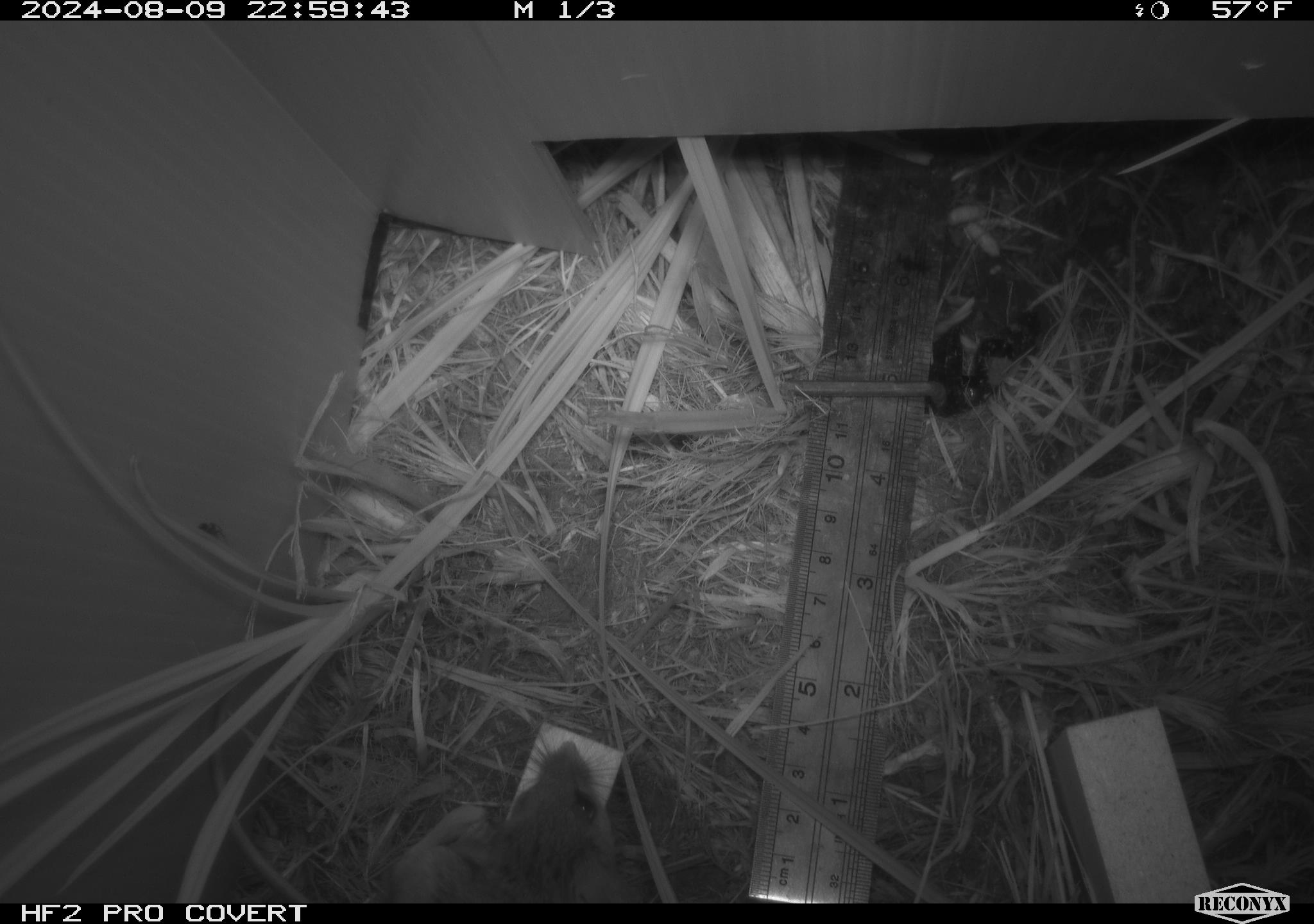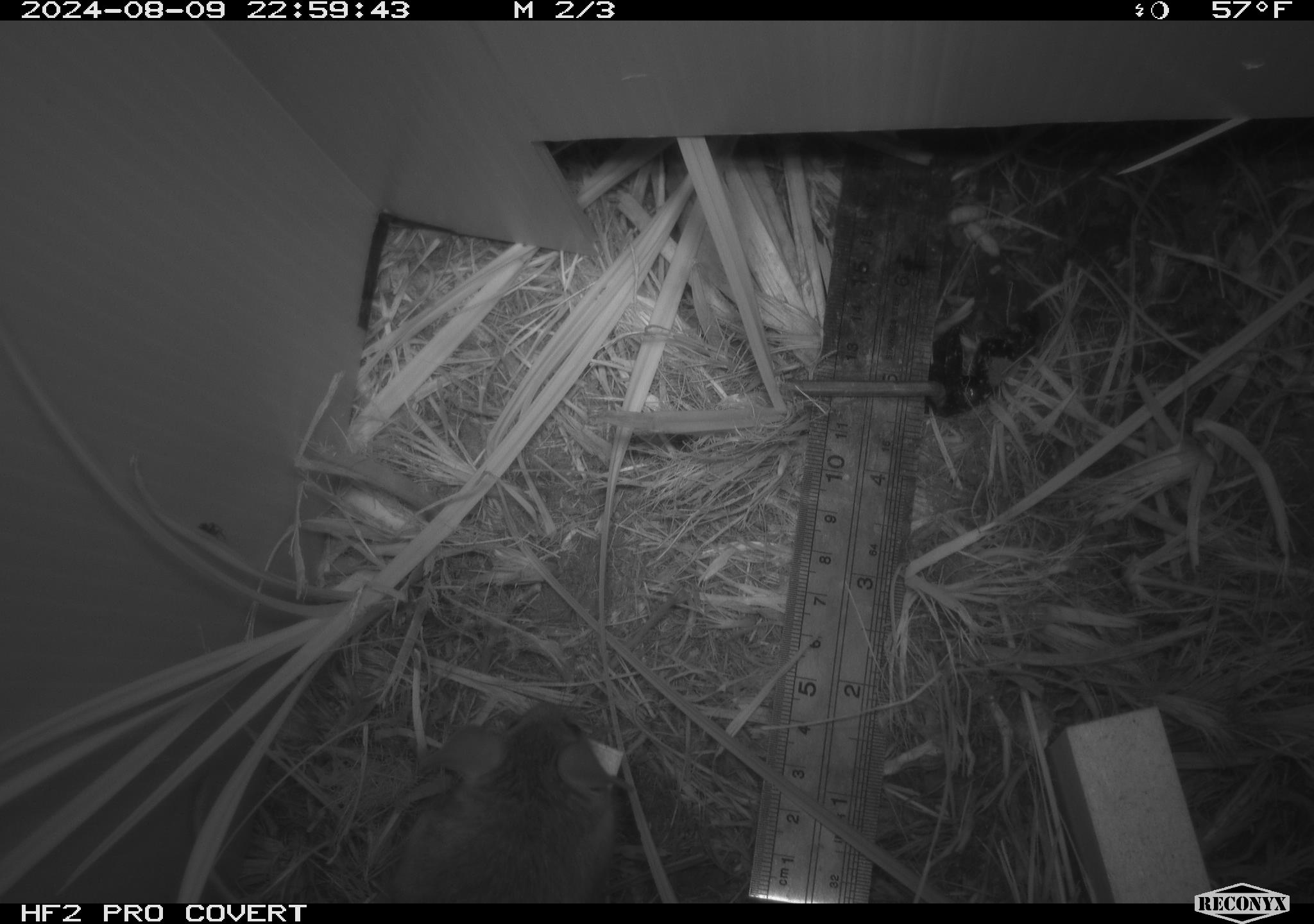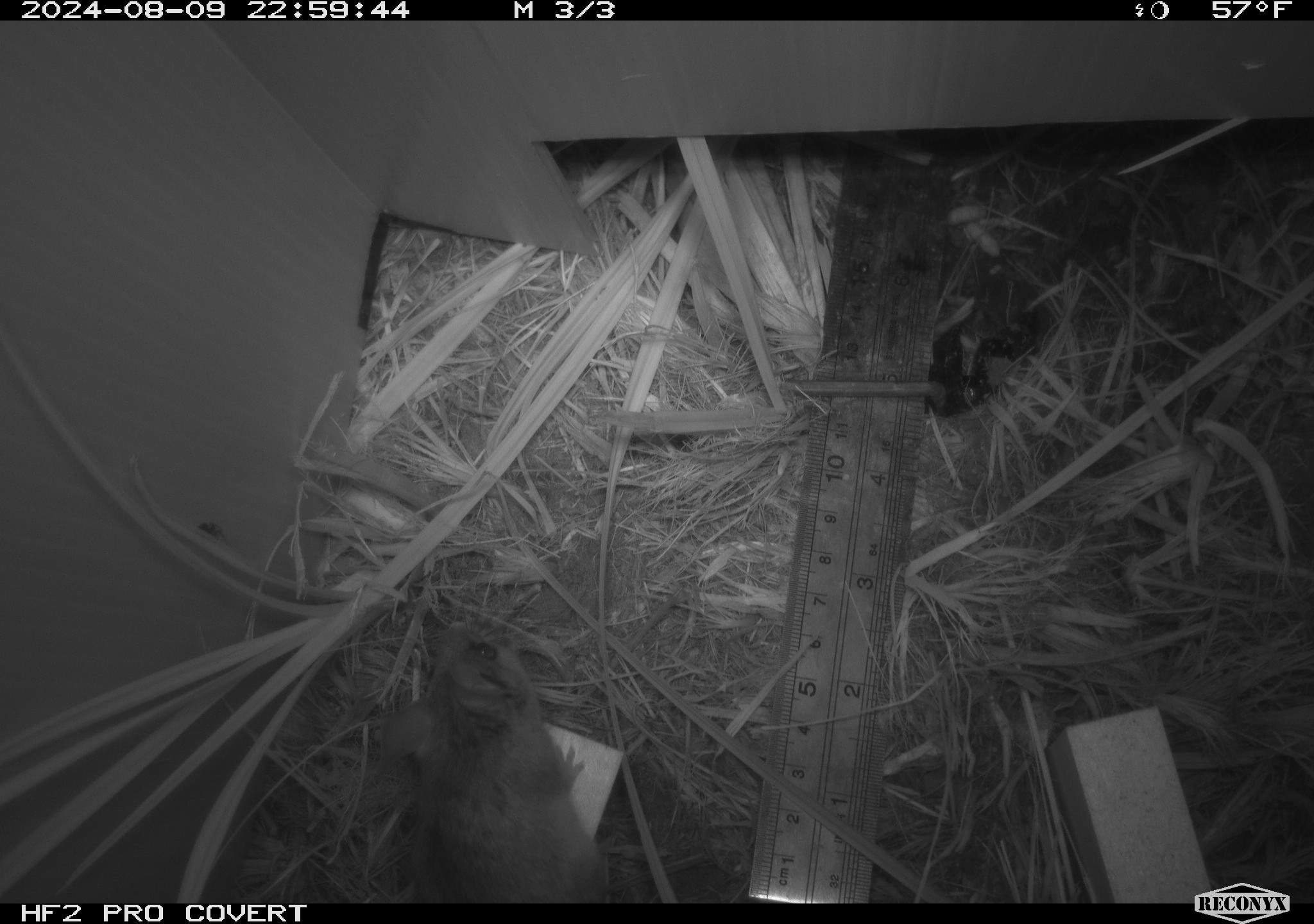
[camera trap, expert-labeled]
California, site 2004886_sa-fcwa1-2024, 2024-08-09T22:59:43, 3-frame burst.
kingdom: Animalia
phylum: Chordata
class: Mammalia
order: Rodentia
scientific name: Rodentia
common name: mouse species